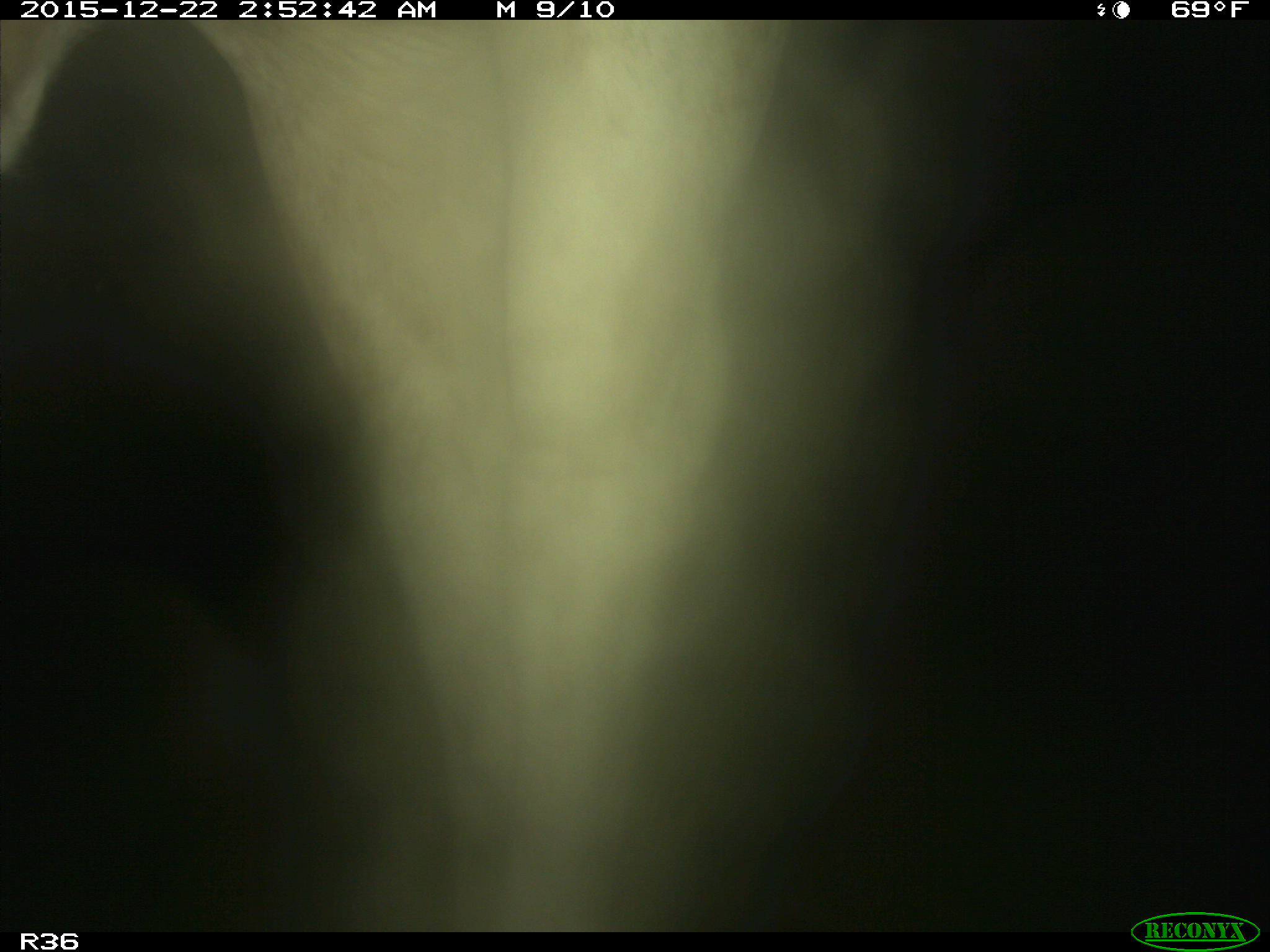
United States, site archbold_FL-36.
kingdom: Animalia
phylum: Chordata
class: Mammalia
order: Artiodactyla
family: Bovidae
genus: Bos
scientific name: Bos taurus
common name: domestic cow